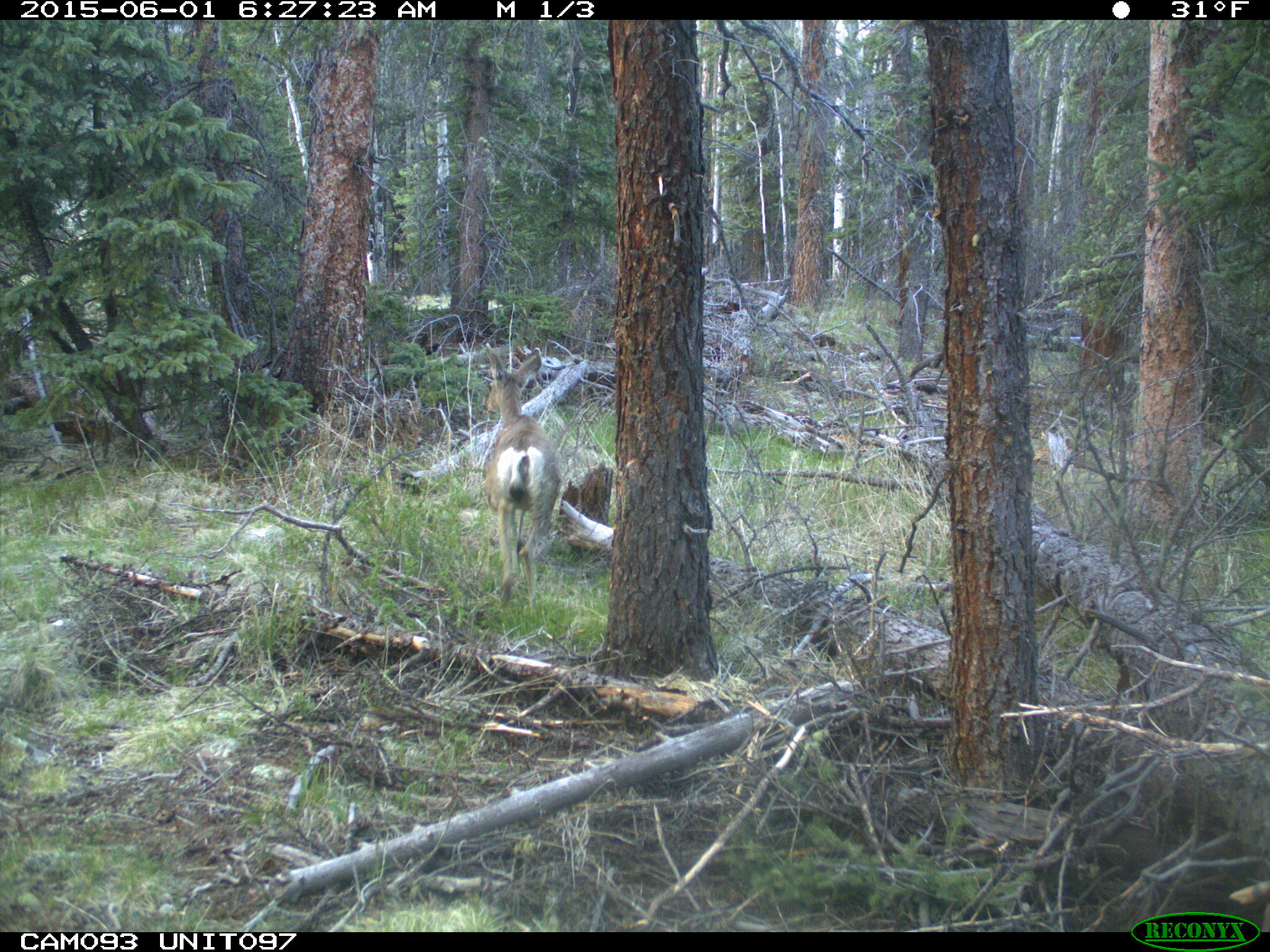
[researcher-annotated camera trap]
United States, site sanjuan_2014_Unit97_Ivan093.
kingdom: Animalia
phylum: Chordata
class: Mammalia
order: Artiodactyla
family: Cervidae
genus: Odocoileus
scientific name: Odocoileus hemionus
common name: mule deer